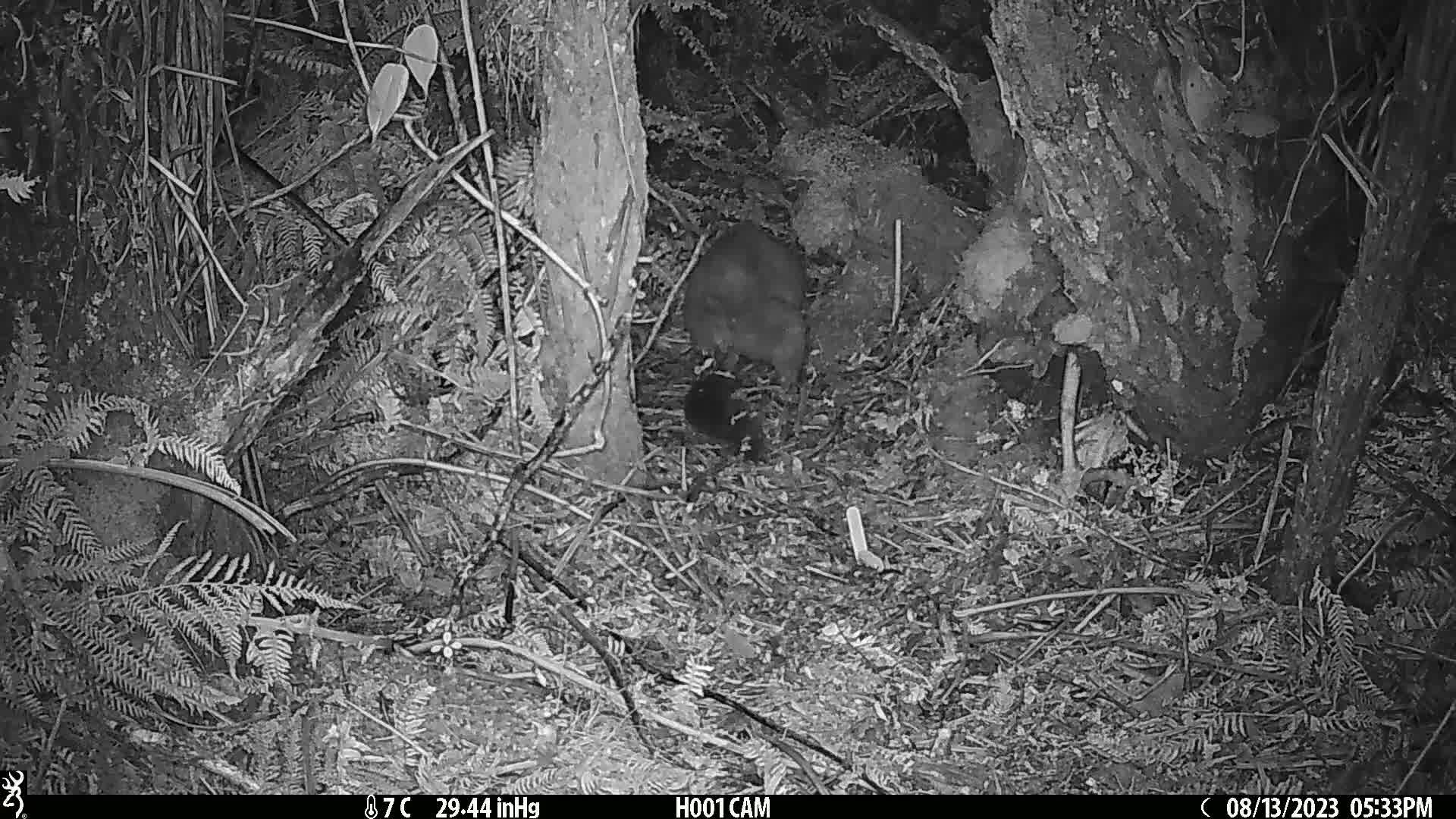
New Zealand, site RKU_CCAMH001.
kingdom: Animalia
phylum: Chordata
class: Mammalia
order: Diprotodontia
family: Phalangeridae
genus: Trichosurus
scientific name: Trichosurus vulpecula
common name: common brushtail possum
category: possum